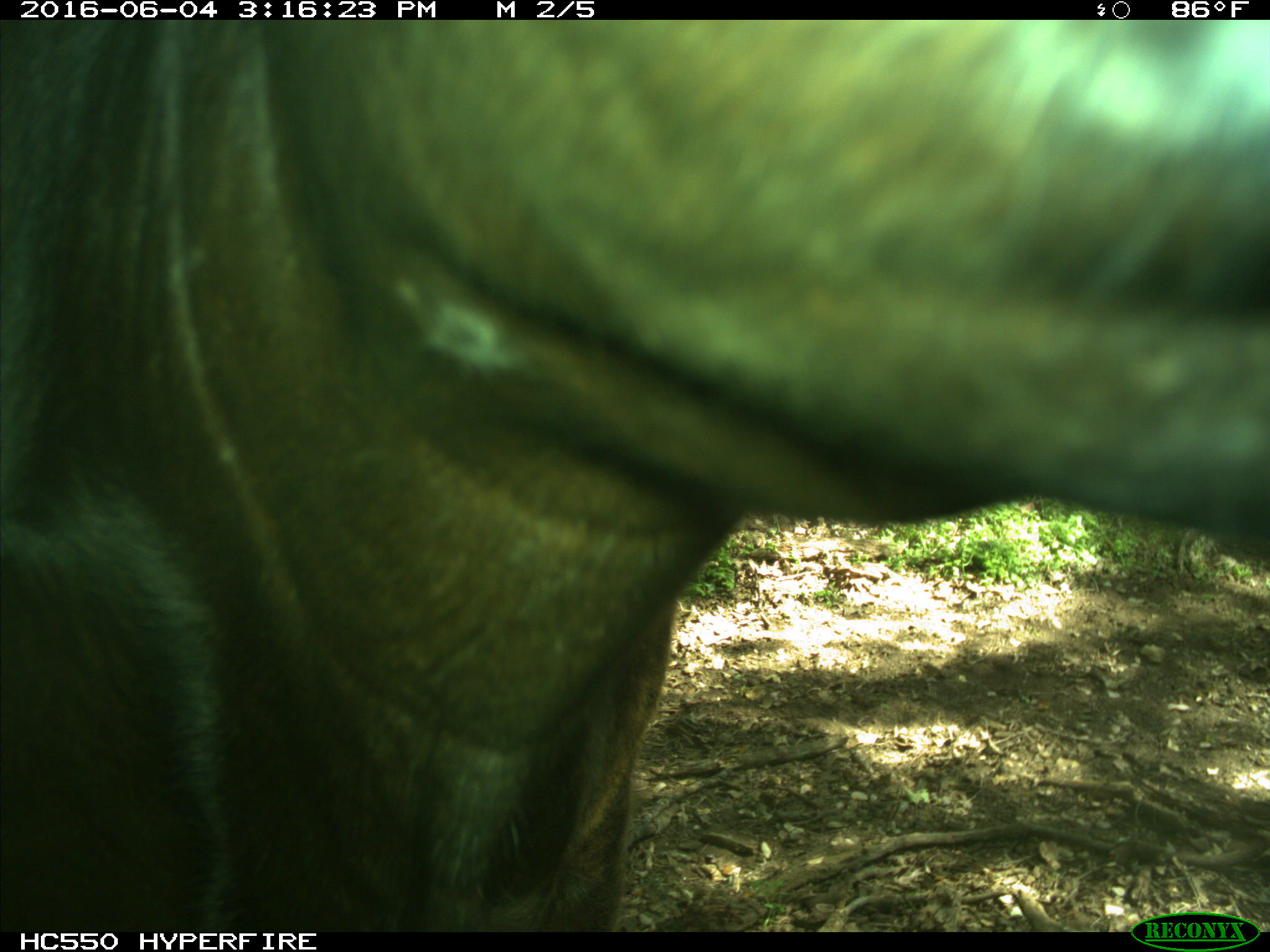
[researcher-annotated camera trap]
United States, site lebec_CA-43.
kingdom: Animalia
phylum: Chordata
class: Mammalia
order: Artiodactyla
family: Bovidae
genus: Bos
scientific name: Bos taurus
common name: domestic cow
Bos taurus (domestic cow).